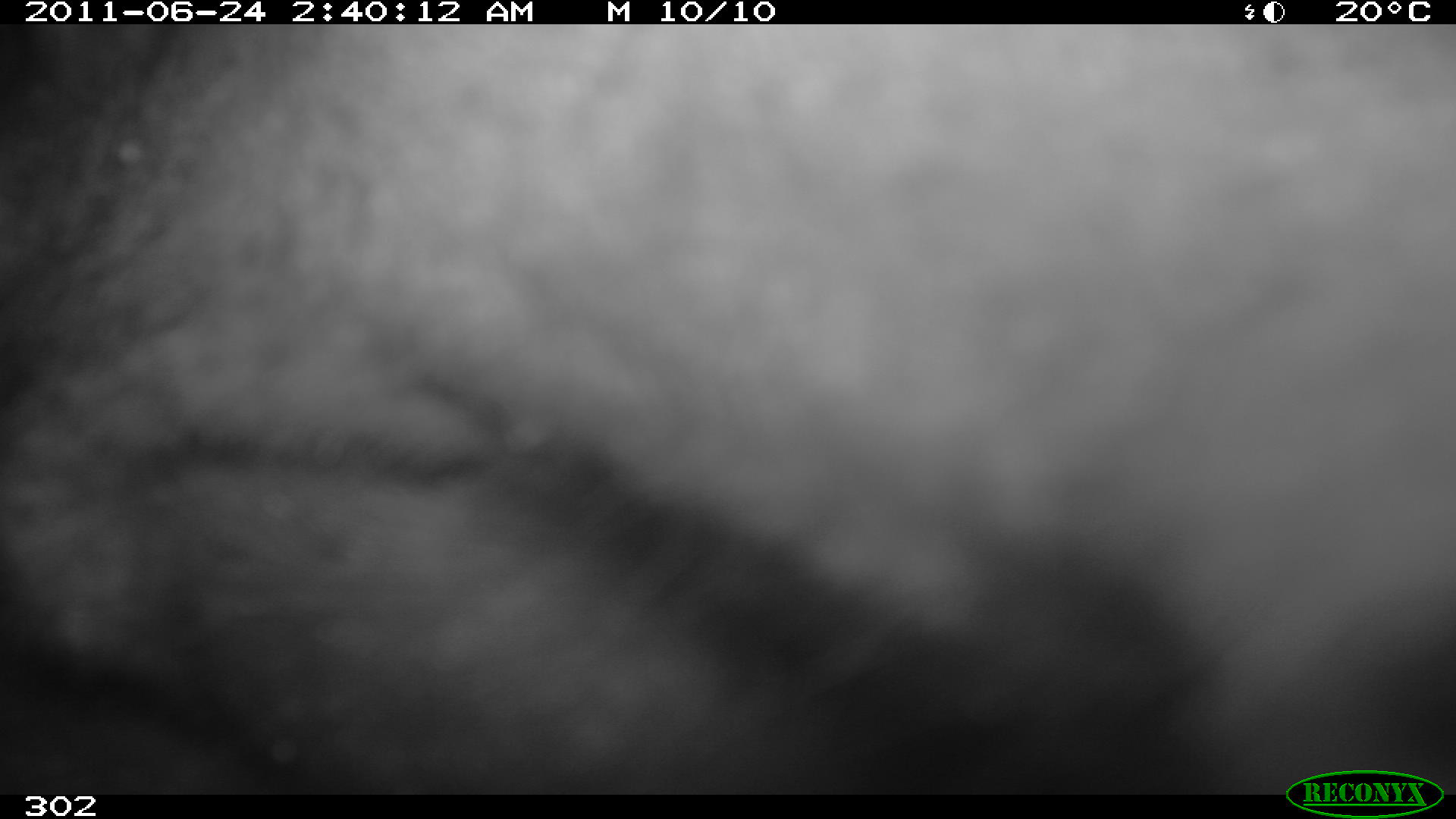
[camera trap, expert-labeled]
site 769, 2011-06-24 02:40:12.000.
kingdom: Animalia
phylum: Chordata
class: Mammalia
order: Perissodactyla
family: Tapiridae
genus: Tapirus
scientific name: Tapirus terrestris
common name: south american tapir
Tapirus terrestris (south american tapir).